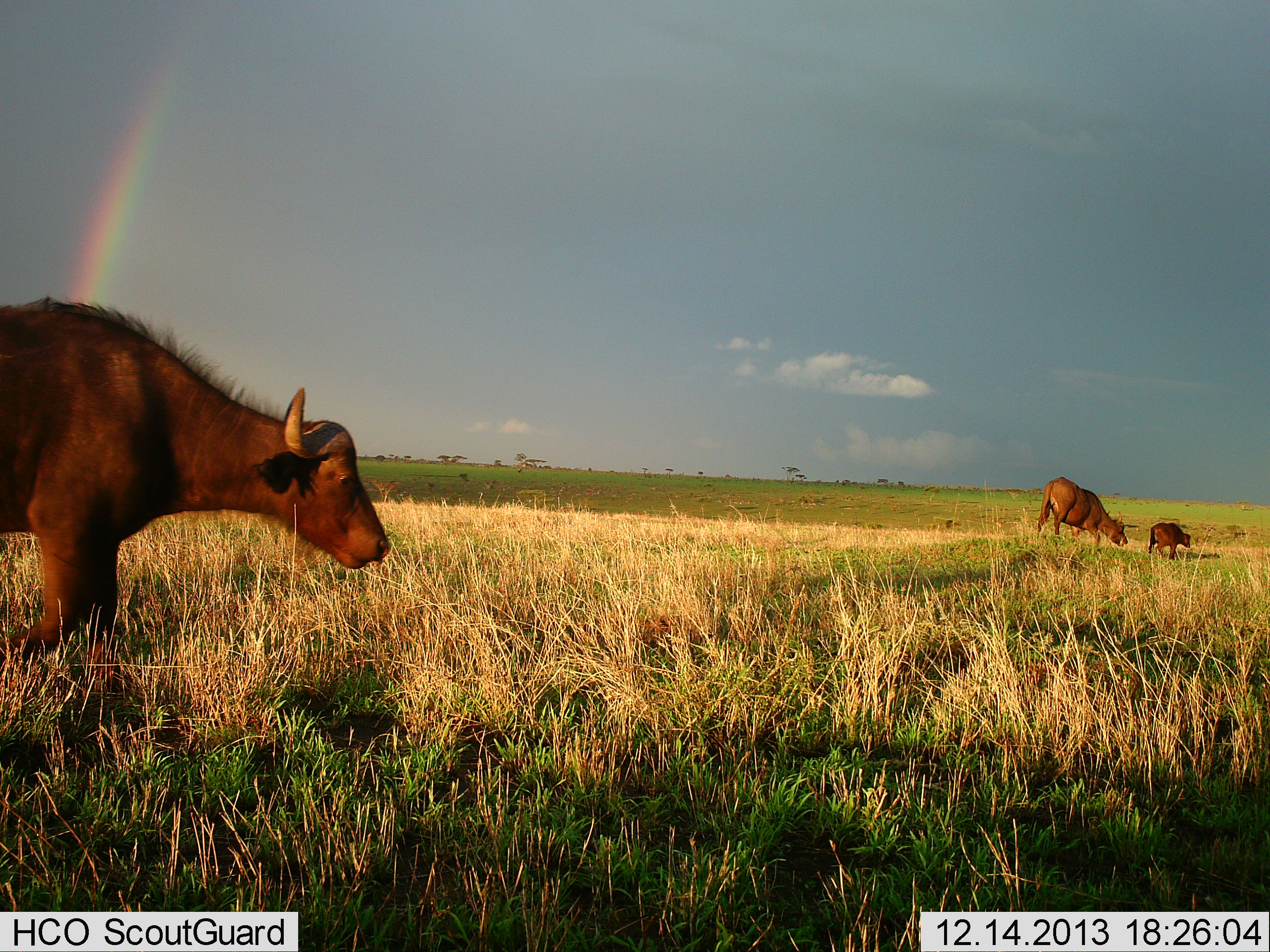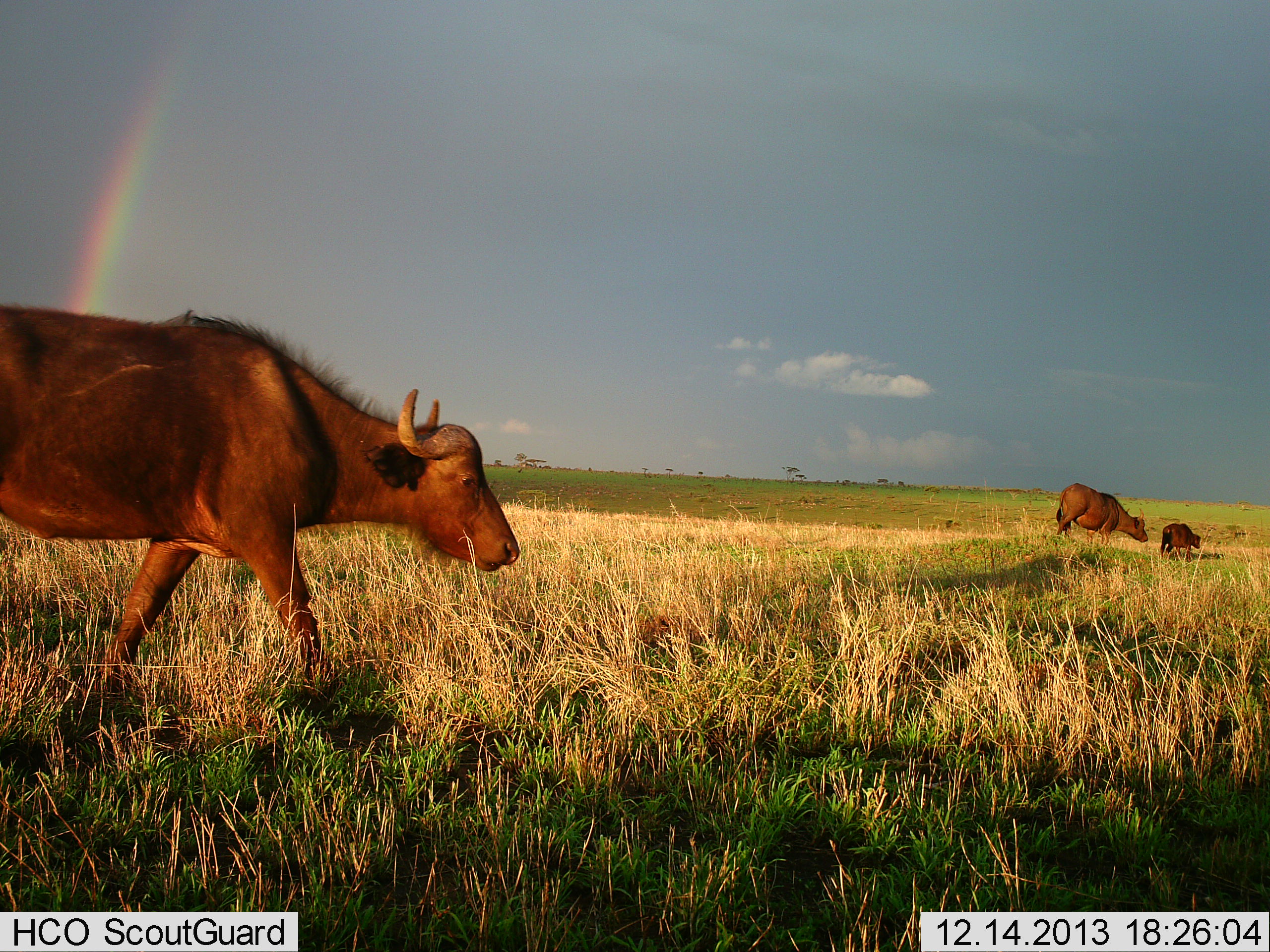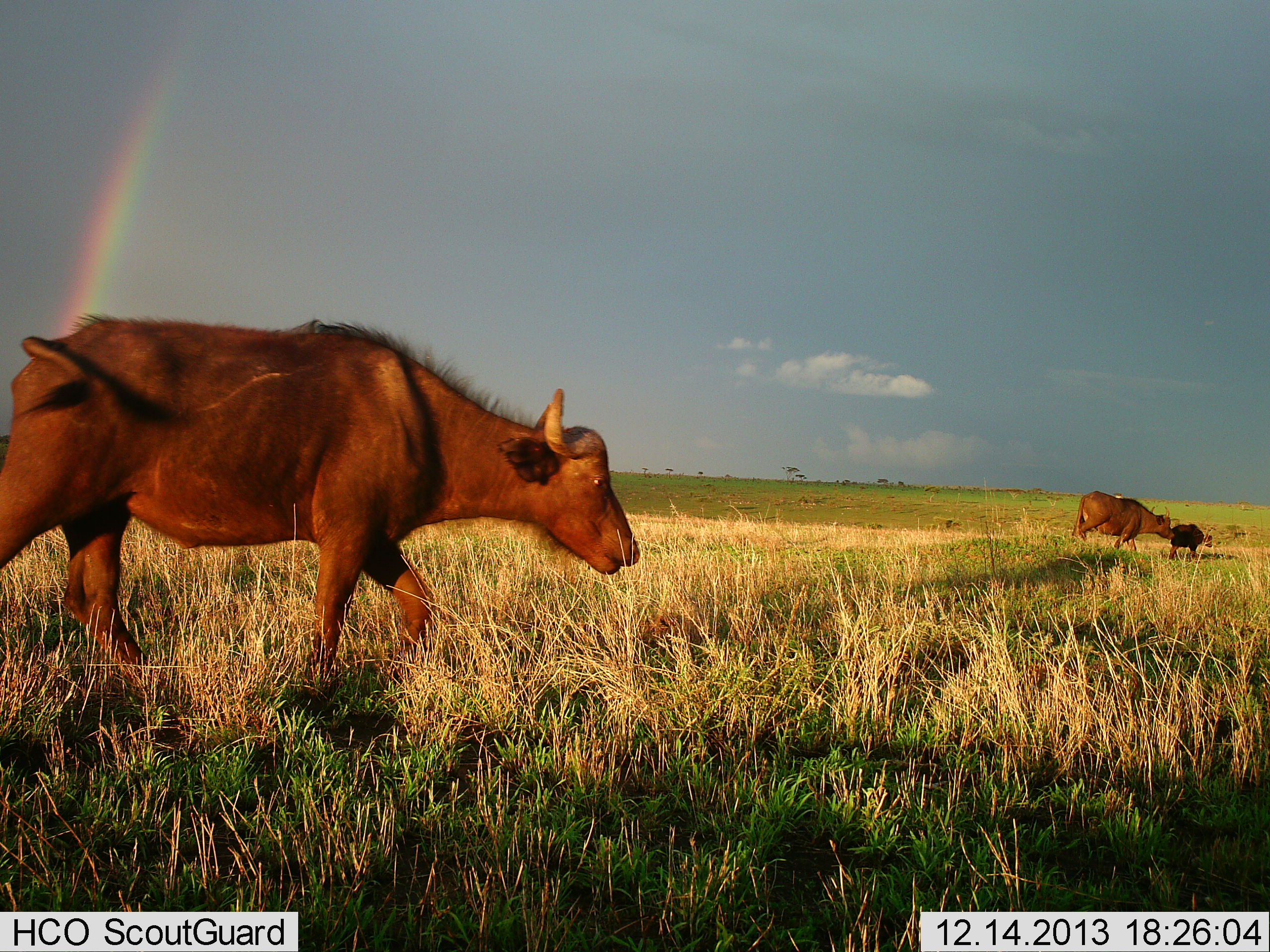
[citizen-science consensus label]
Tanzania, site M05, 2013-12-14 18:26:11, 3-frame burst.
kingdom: Animalia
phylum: Chordata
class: Mammalia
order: Artiodactyla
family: Bovidae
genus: Syncerus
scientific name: Syncerus caffer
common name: cape buffalo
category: buffalo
Buffalo (cape buffalo) (Syncerus caffer), count 3. Behavior (volunteer vote fractions): standing 0%, resting 0%, moving 100%, interacting 10%. Young present (vote fraction): 40%. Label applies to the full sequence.